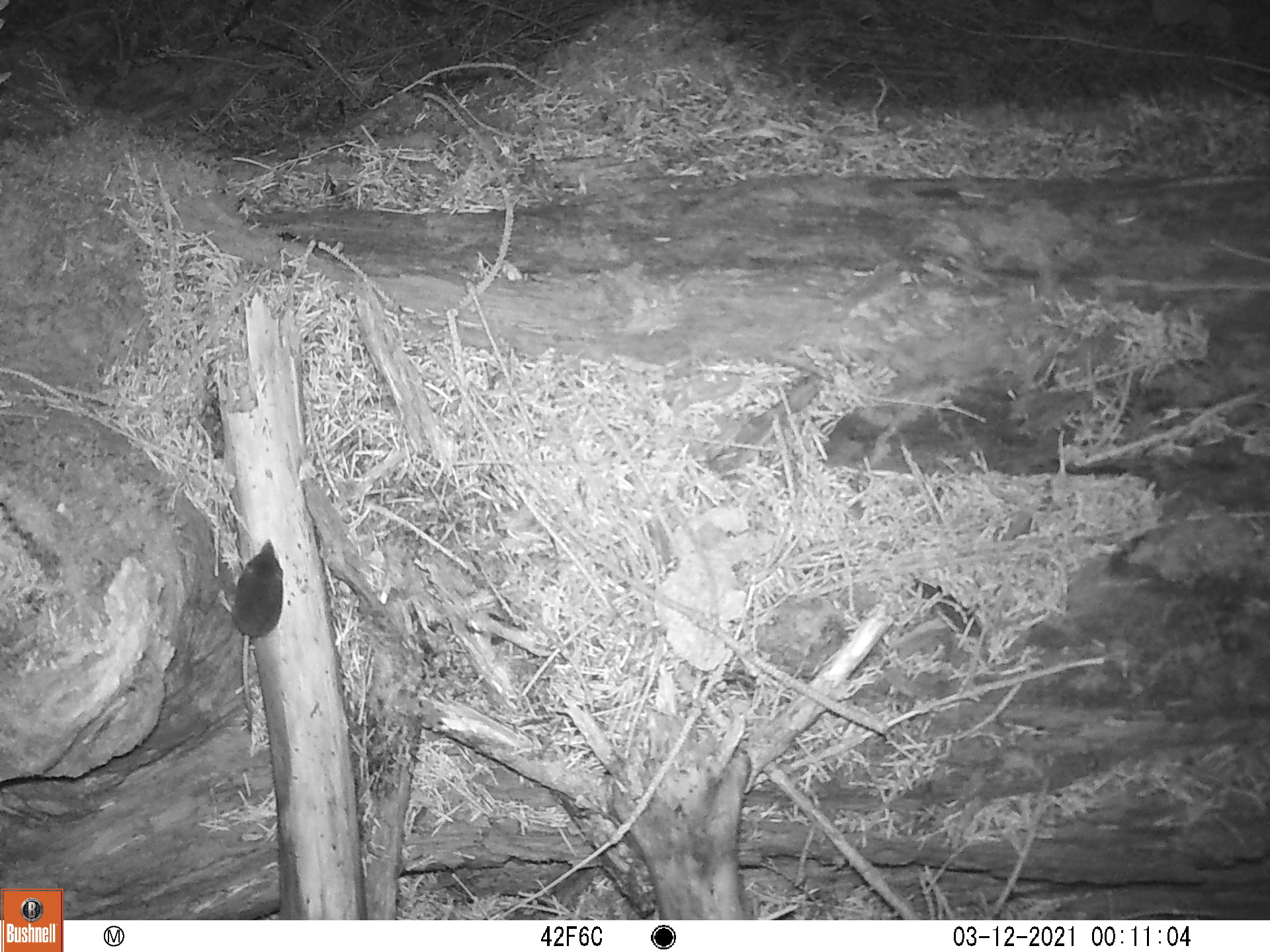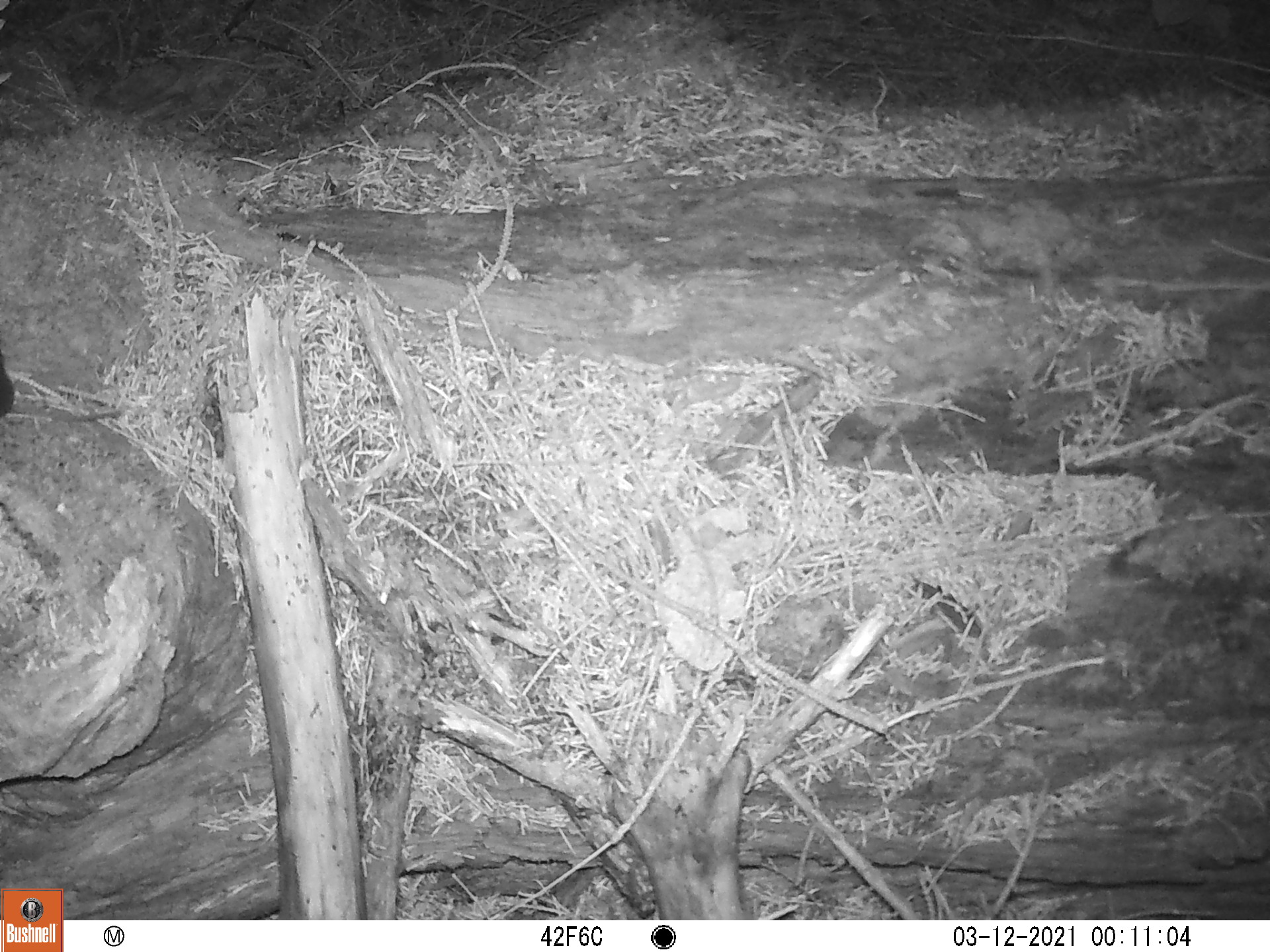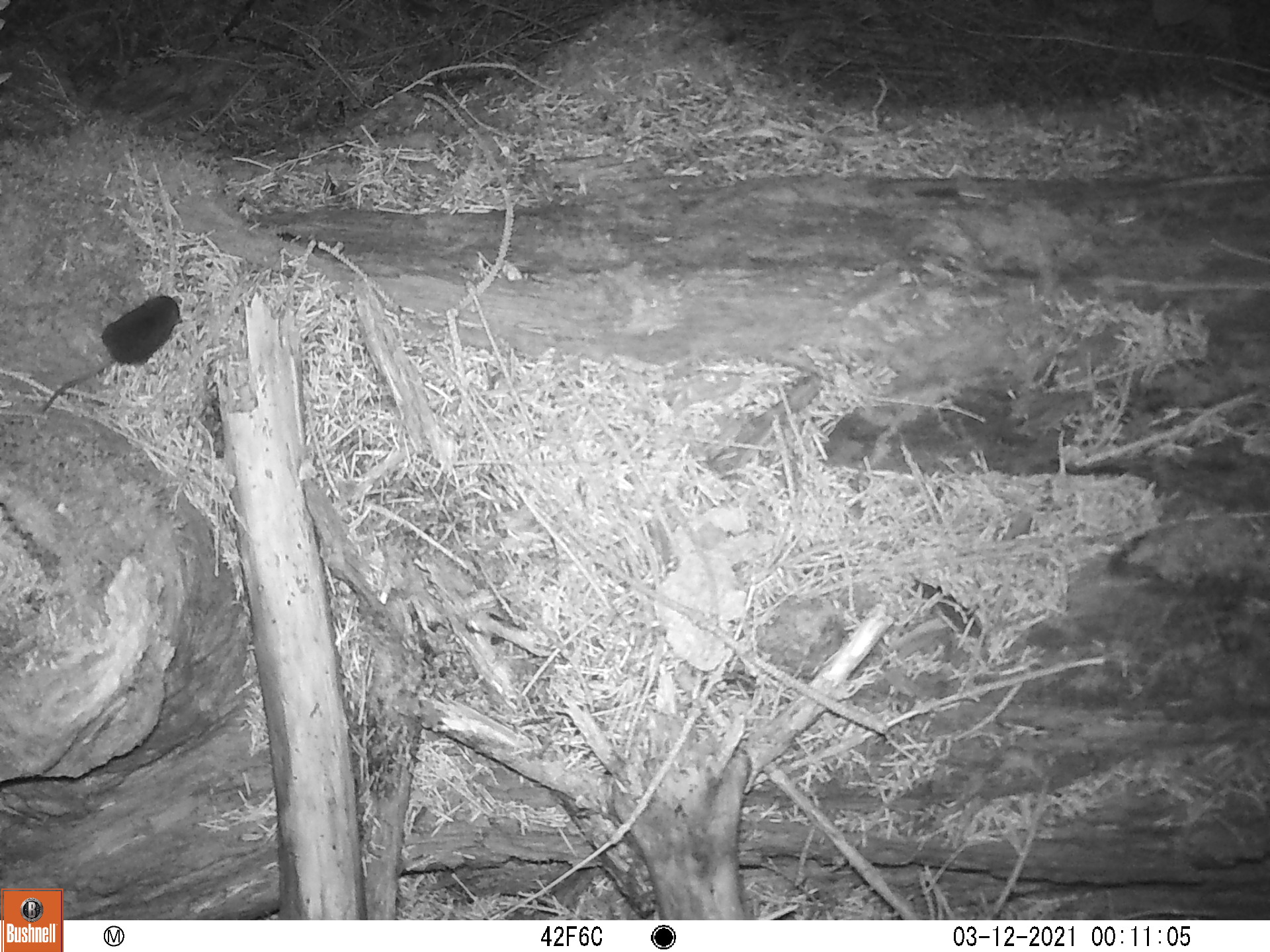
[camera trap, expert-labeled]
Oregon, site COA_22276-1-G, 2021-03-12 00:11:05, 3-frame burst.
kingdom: Animalia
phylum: Chordata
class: Mammalia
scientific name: Mammalia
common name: small mammal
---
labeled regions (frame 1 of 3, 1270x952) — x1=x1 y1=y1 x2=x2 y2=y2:
small mammal: x1=181 y1=509 x2=309 y2=748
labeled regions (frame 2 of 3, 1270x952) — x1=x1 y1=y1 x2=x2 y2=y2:
small mammal: x1=0 y1=335 x2=132 y2=484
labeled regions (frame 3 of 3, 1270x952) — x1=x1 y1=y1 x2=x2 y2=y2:
small mammal: x1=6 y1=258 x2=235 y2=458